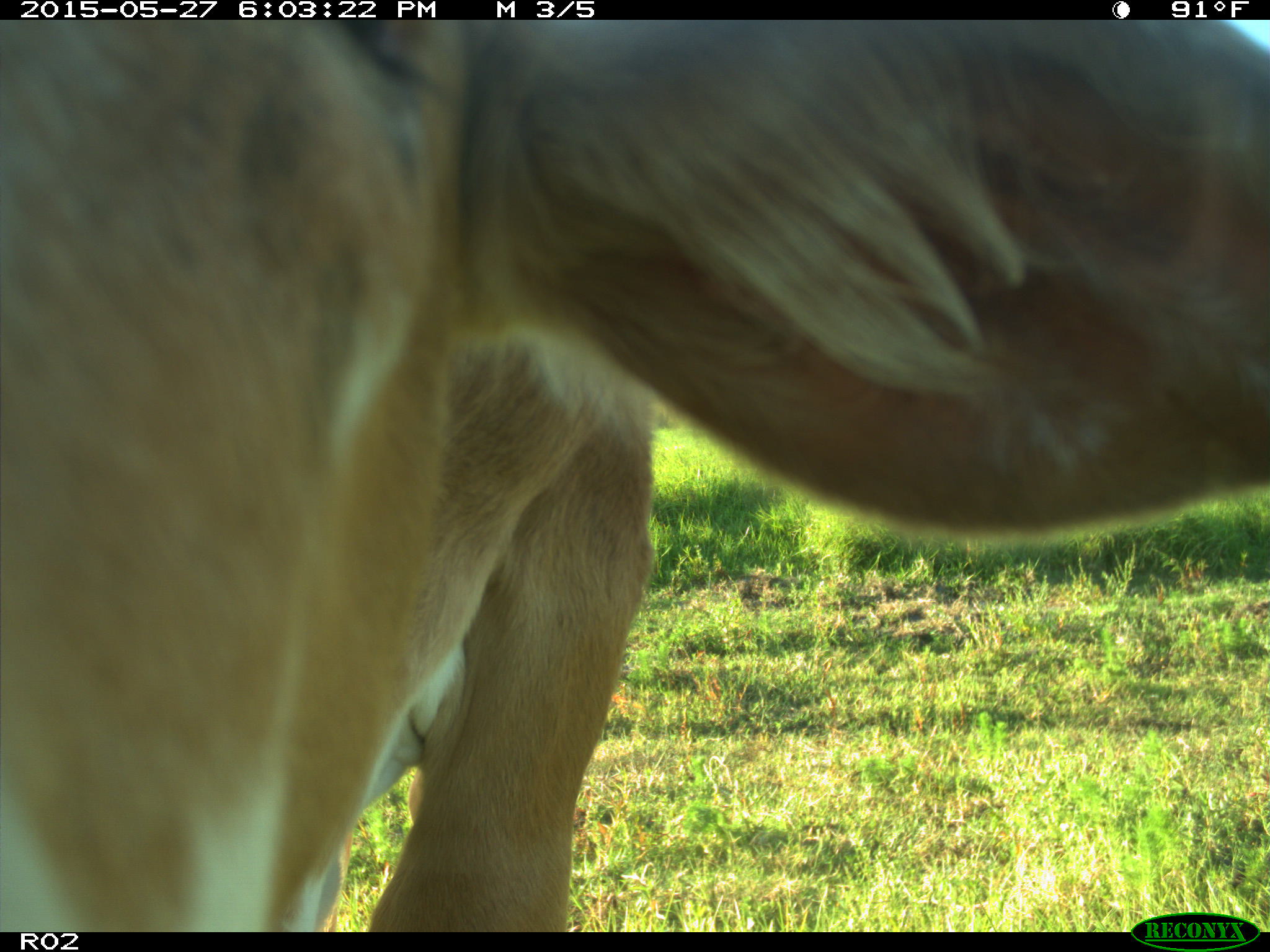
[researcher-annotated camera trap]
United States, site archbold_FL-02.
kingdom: Animalia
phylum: Chordata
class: Mammalia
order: Artiodactyla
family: Bovidae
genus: Bos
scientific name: Bos taurus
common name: domestic cow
Bos taurus (domestic cow).